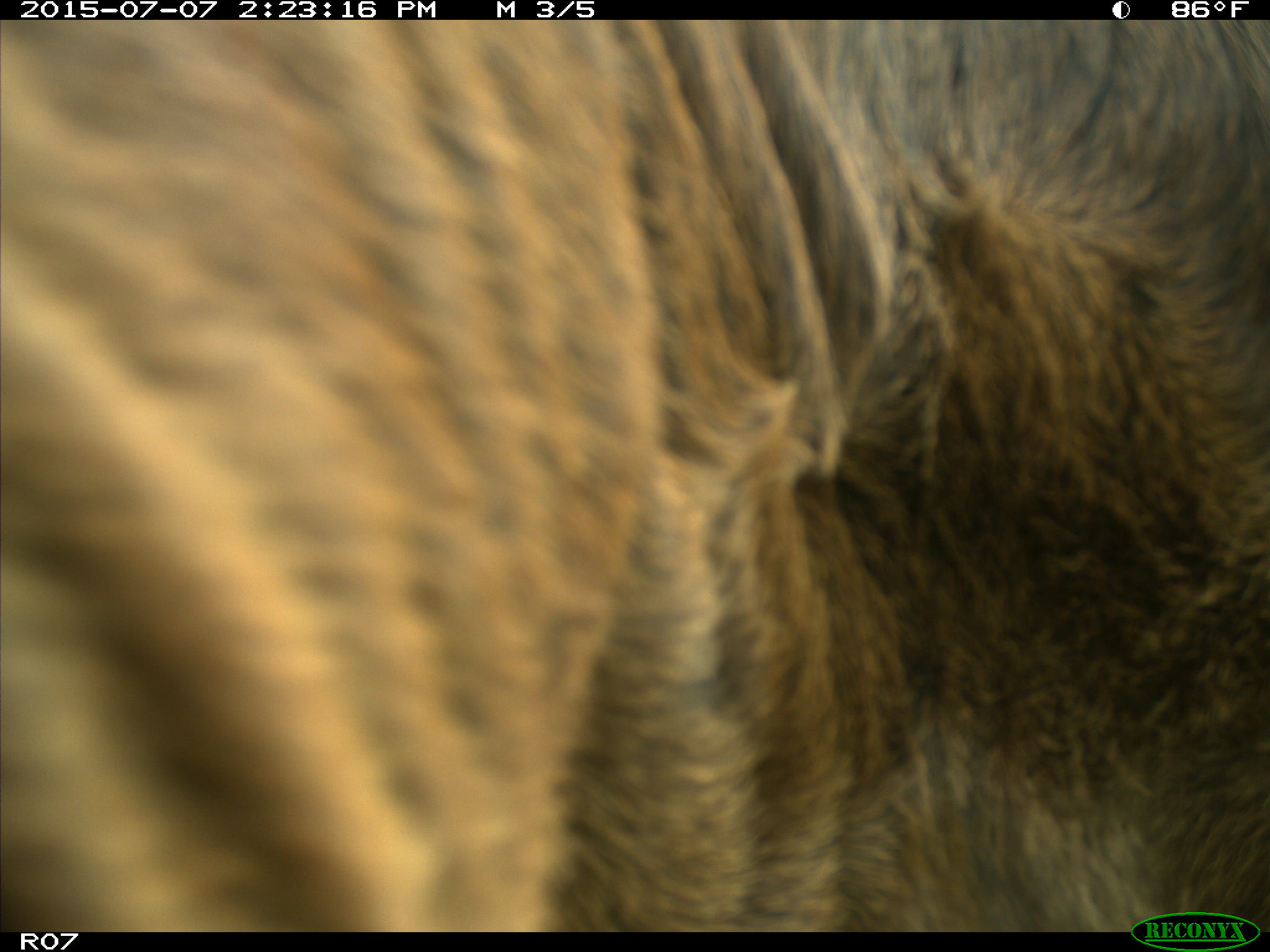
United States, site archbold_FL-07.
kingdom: Animalia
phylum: Chordata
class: Mammalia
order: Artiodactyla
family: Bovidae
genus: Bos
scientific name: Bos taurus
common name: domestic cow